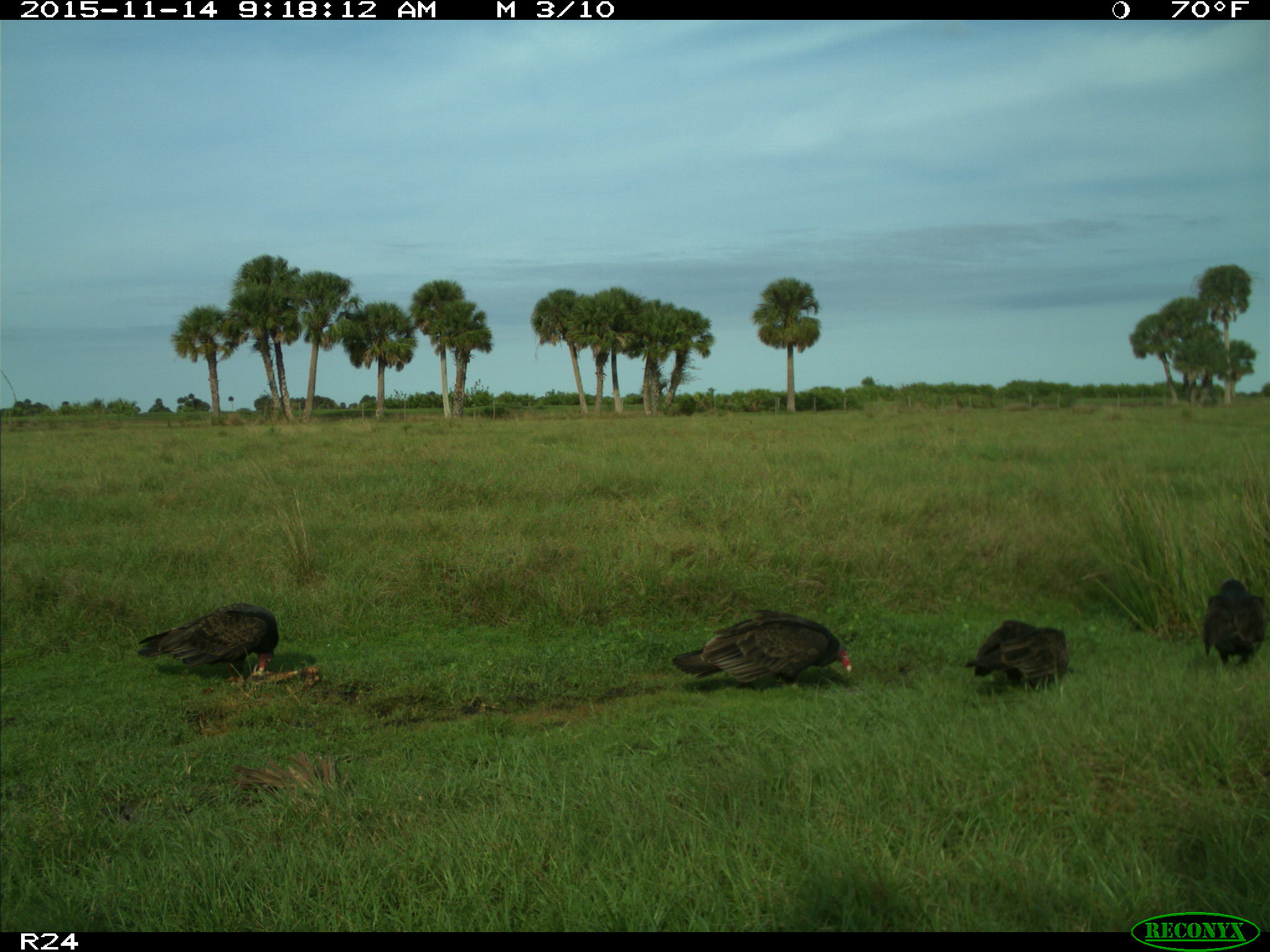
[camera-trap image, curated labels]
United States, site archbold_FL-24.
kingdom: Animalia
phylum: Chordata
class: Aves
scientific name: Aves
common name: birds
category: unidentified bird